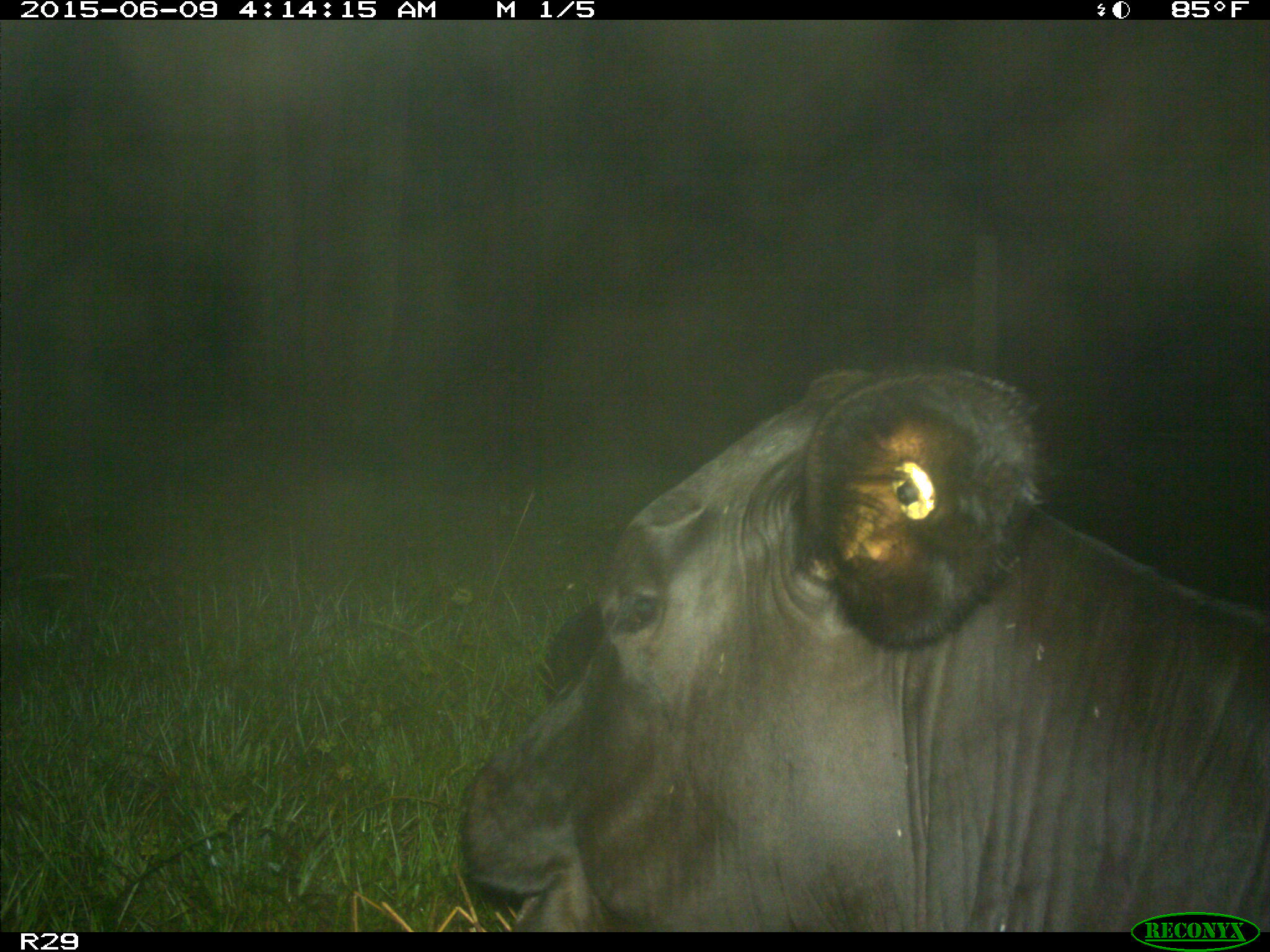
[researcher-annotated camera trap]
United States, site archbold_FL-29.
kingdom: Animalia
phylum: Chordata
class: Mammalia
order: Artiodactyla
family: Bovidae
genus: Bos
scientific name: Bos taurus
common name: domestic cow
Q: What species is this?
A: Bos taurus (domestic cow).